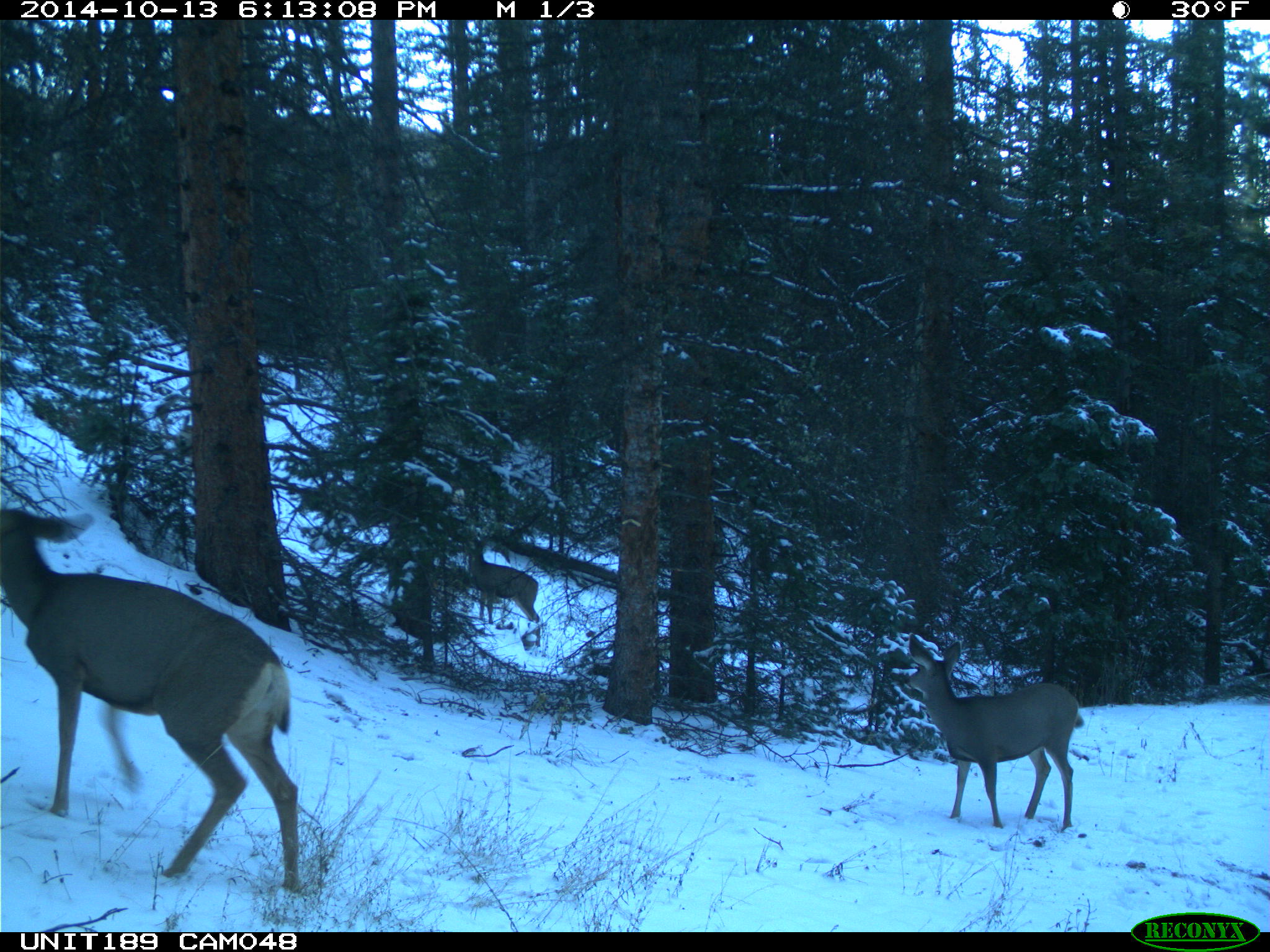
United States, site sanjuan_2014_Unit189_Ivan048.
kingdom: Animalia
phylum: Chordata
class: Mammalia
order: Artiodactyla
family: Cervidae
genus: Odocoileus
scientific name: Odocoileus hemionus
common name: mule deer